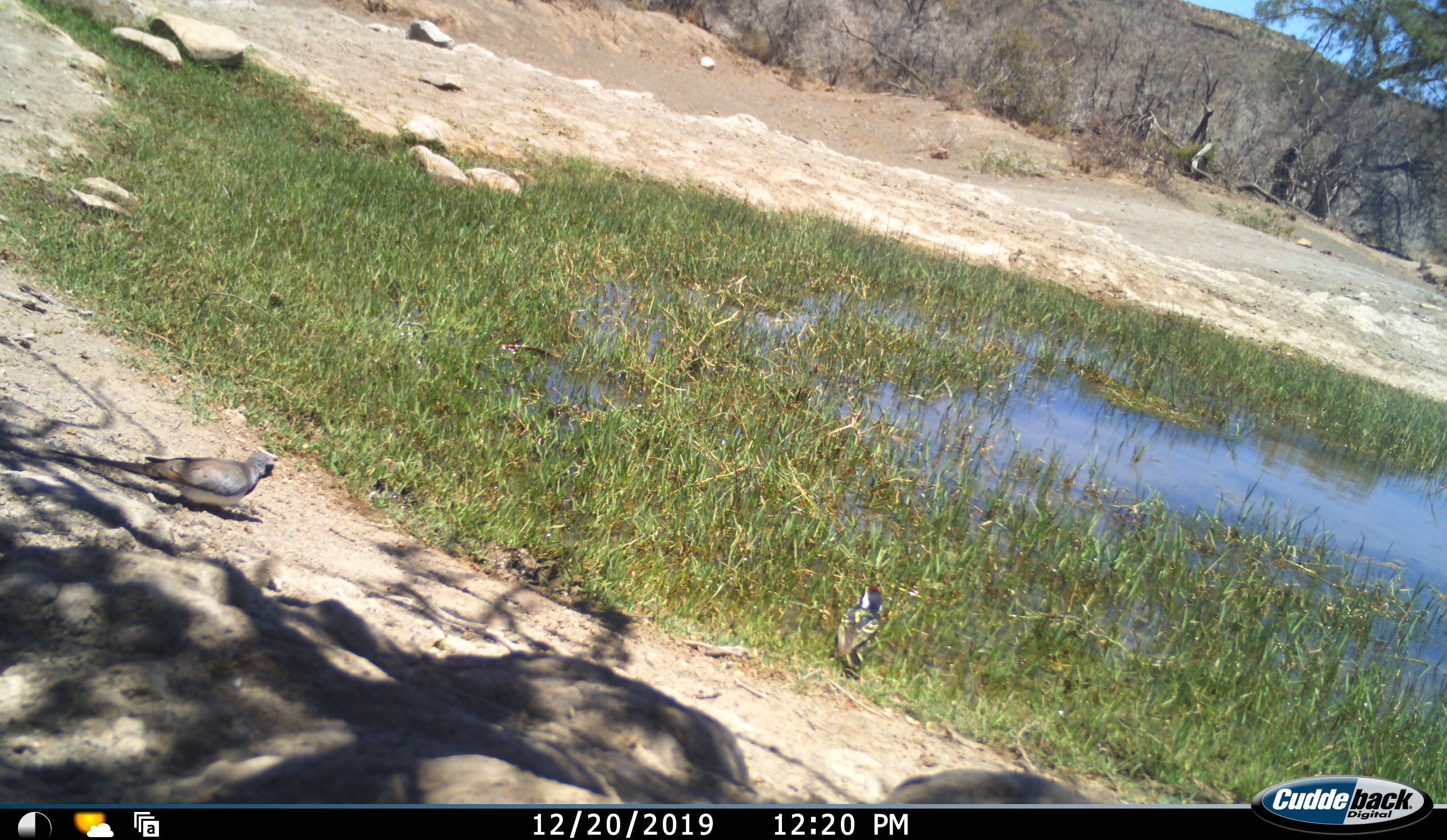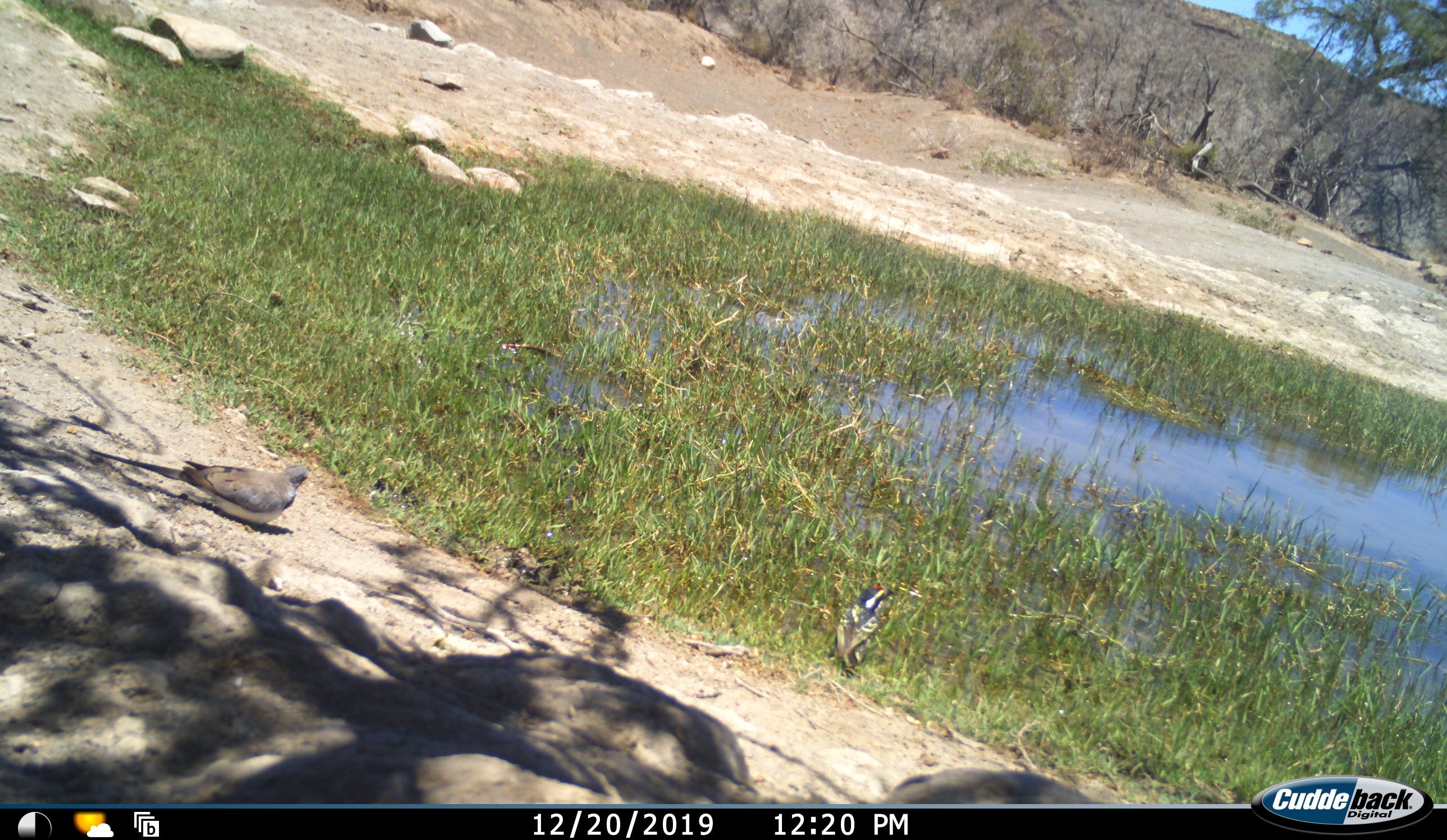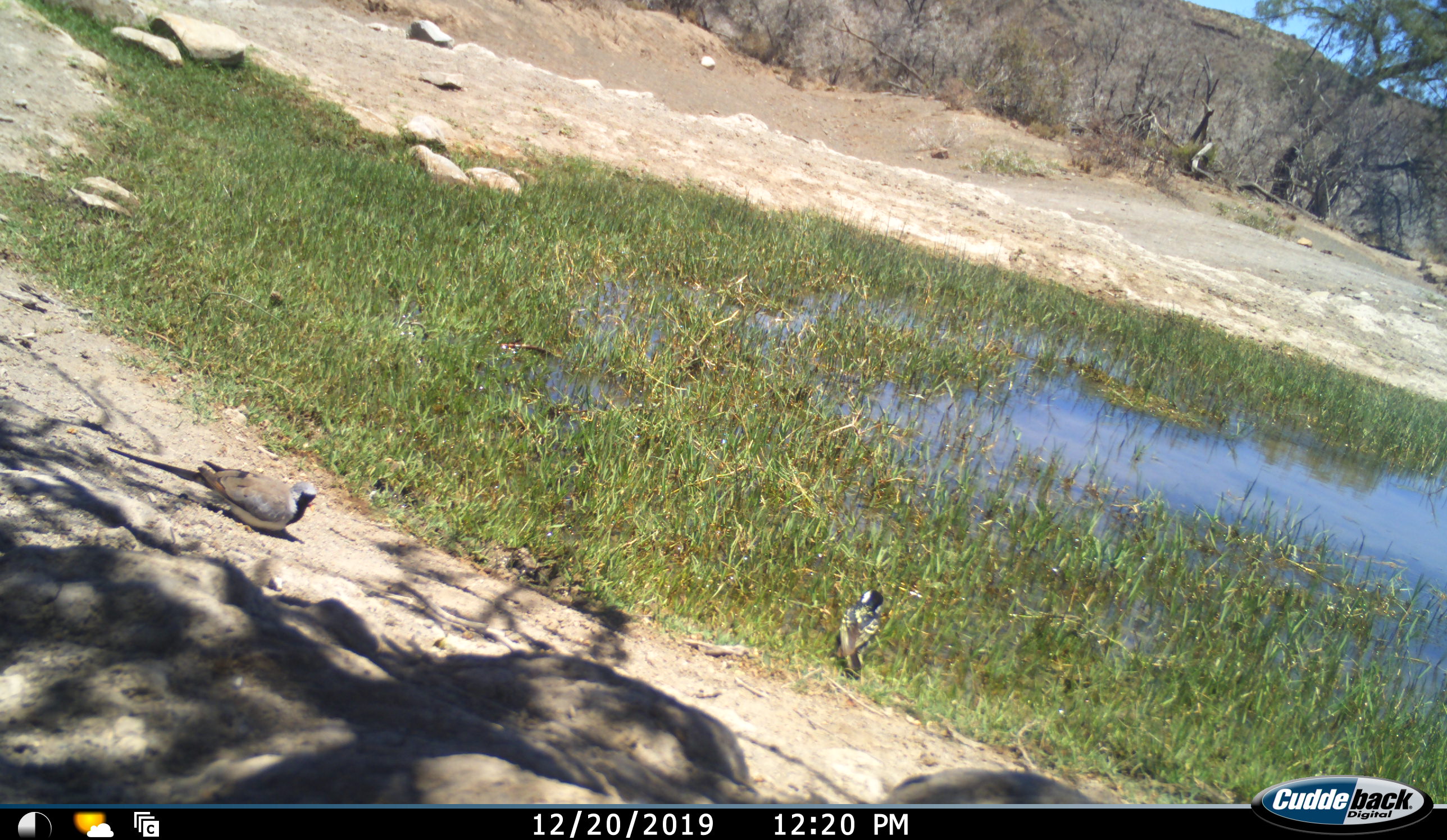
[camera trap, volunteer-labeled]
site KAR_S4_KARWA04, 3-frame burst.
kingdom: Animalia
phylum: Chordata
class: Aves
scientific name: Aves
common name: bird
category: birdother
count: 2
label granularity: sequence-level